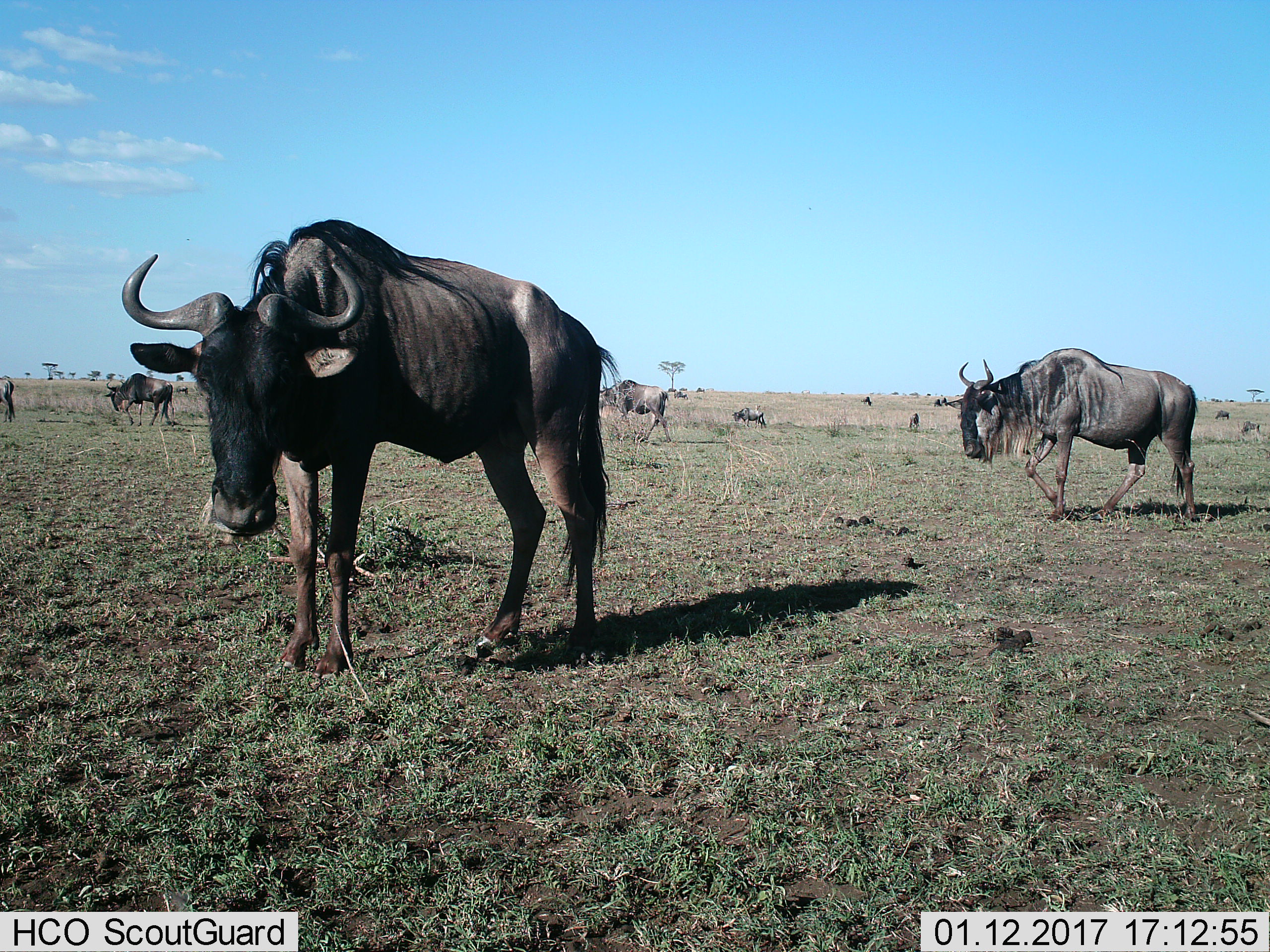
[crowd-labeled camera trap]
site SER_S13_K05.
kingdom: Animalia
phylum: Chordata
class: Mammalia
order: Artiodactyla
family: Bovidae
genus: Connochaetes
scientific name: Connochaetes taurinus taurinus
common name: blue wildebeest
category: wildebeestblue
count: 11-50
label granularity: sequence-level